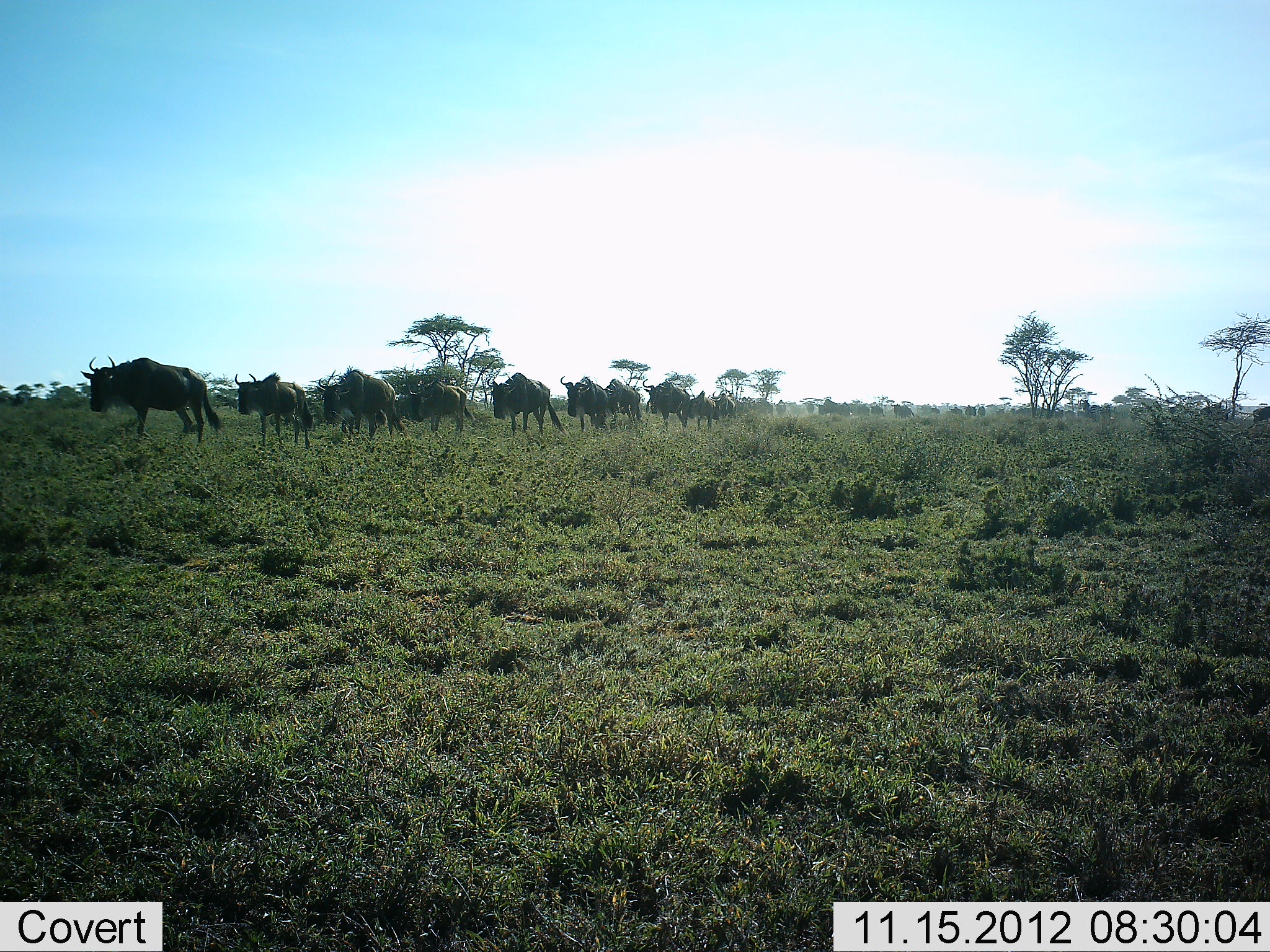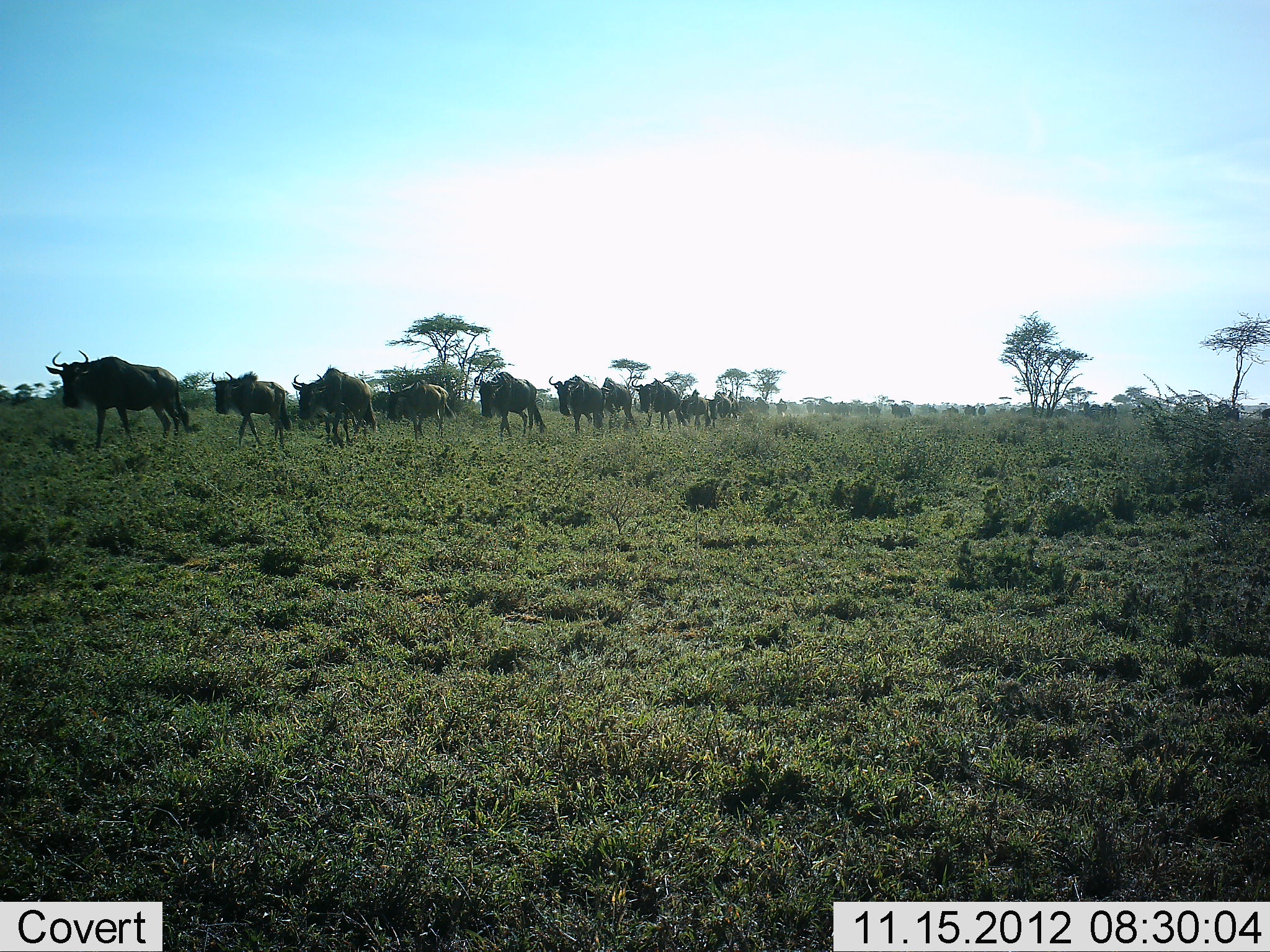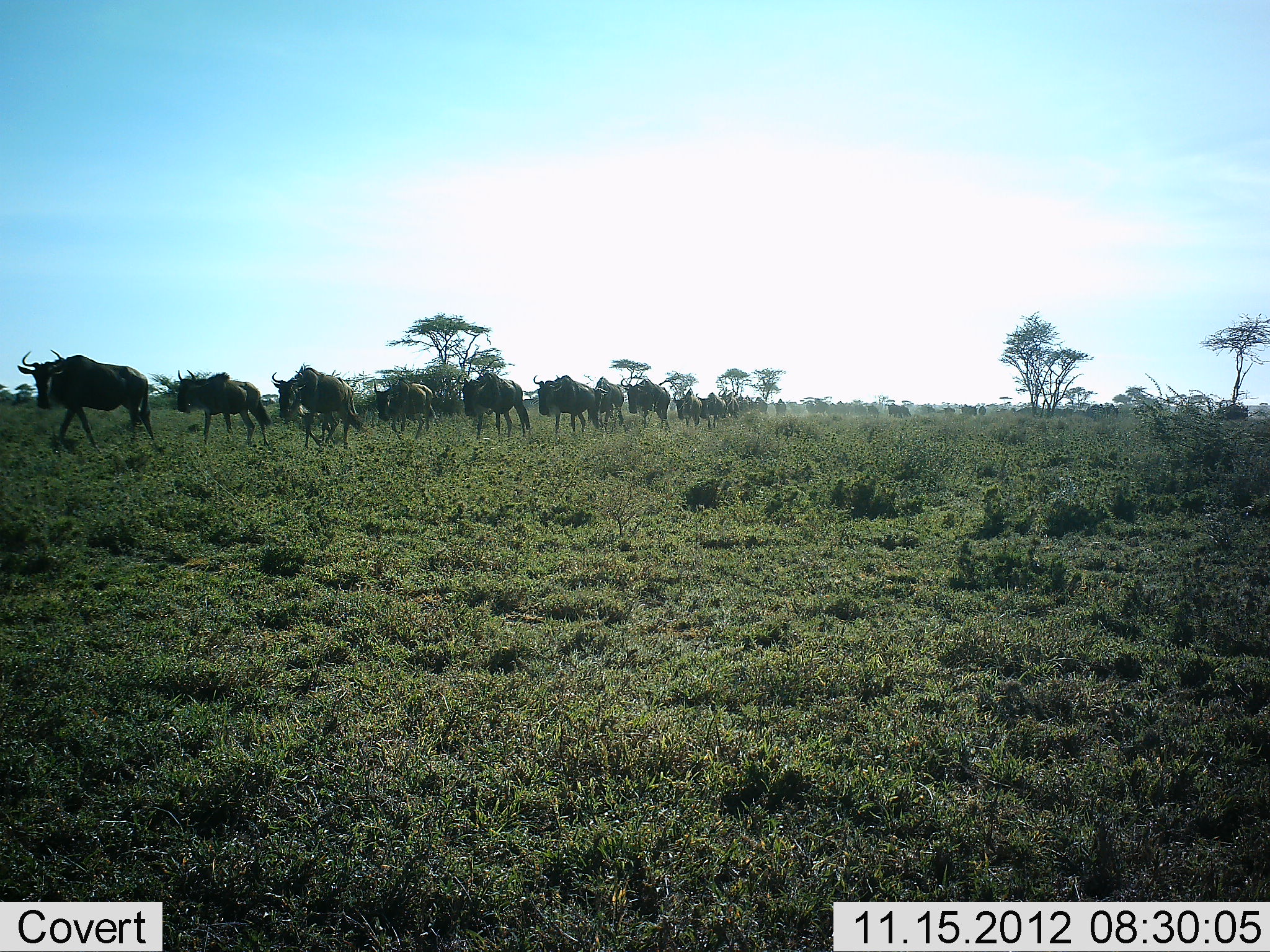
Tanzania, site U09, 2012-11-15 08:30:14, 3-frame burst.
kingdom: Animalia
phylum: Chordata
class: Mammalia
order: Artiodactyla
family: Bovidae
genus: Connochaetes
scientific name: Connochaetes taurinus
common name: blue wildebeest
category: wildebeest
Wildebeest (blue wildebeest) (Connochaetes taurinus), count 11-50. Behavior (volunteer vote fractions): standing 10%, resting 0%, moving 100%, interacting 0%. Young present (vote fraction): 10%. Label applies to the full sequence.